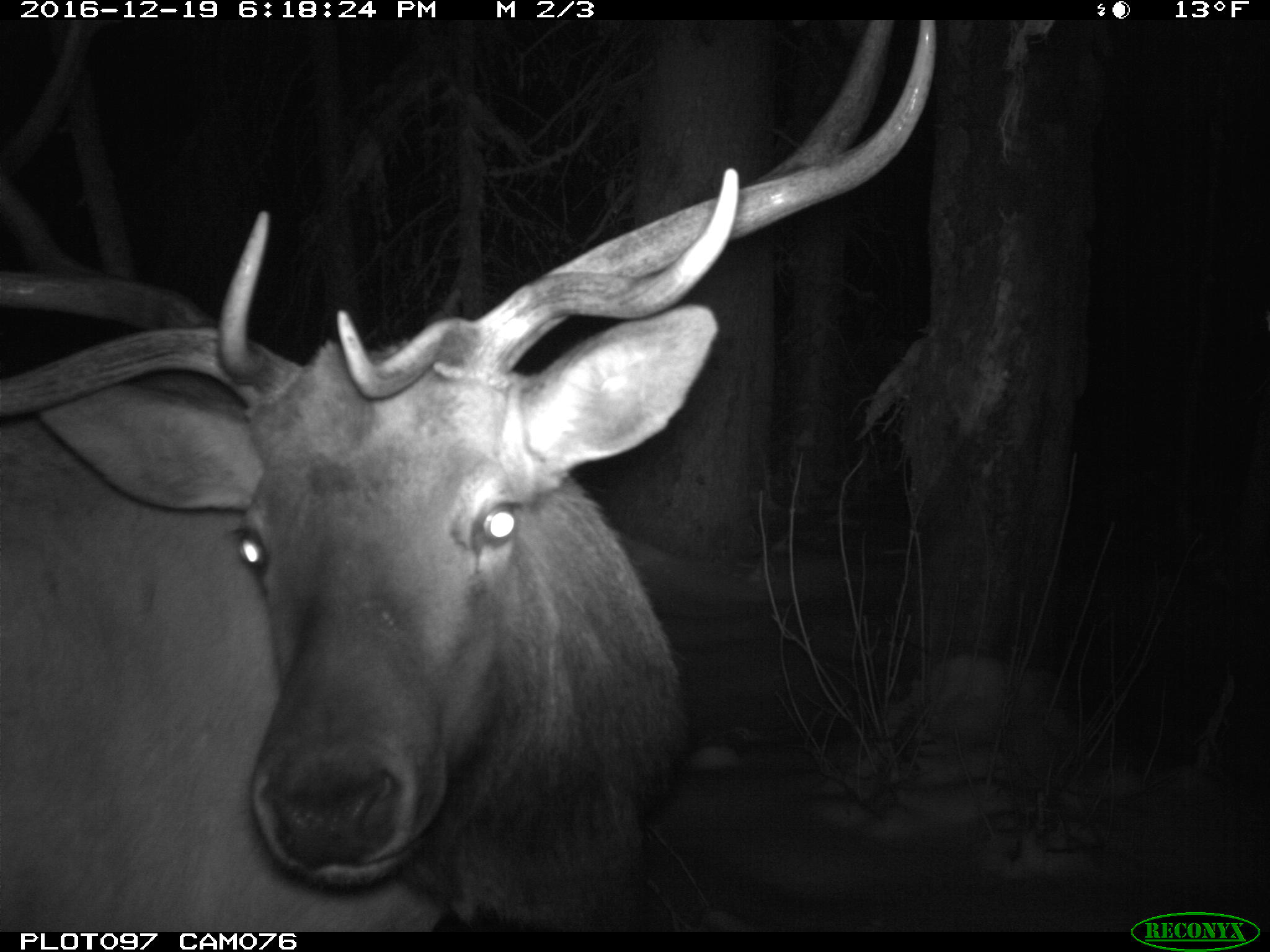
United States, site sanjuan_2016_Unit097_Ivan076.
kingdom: Animalia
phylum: Chordata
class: Mammalia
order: Artiodactyla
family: Cervidae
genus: Cervus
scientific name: Cervus elaphus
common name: red deer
Cervus elaphus (red deer).